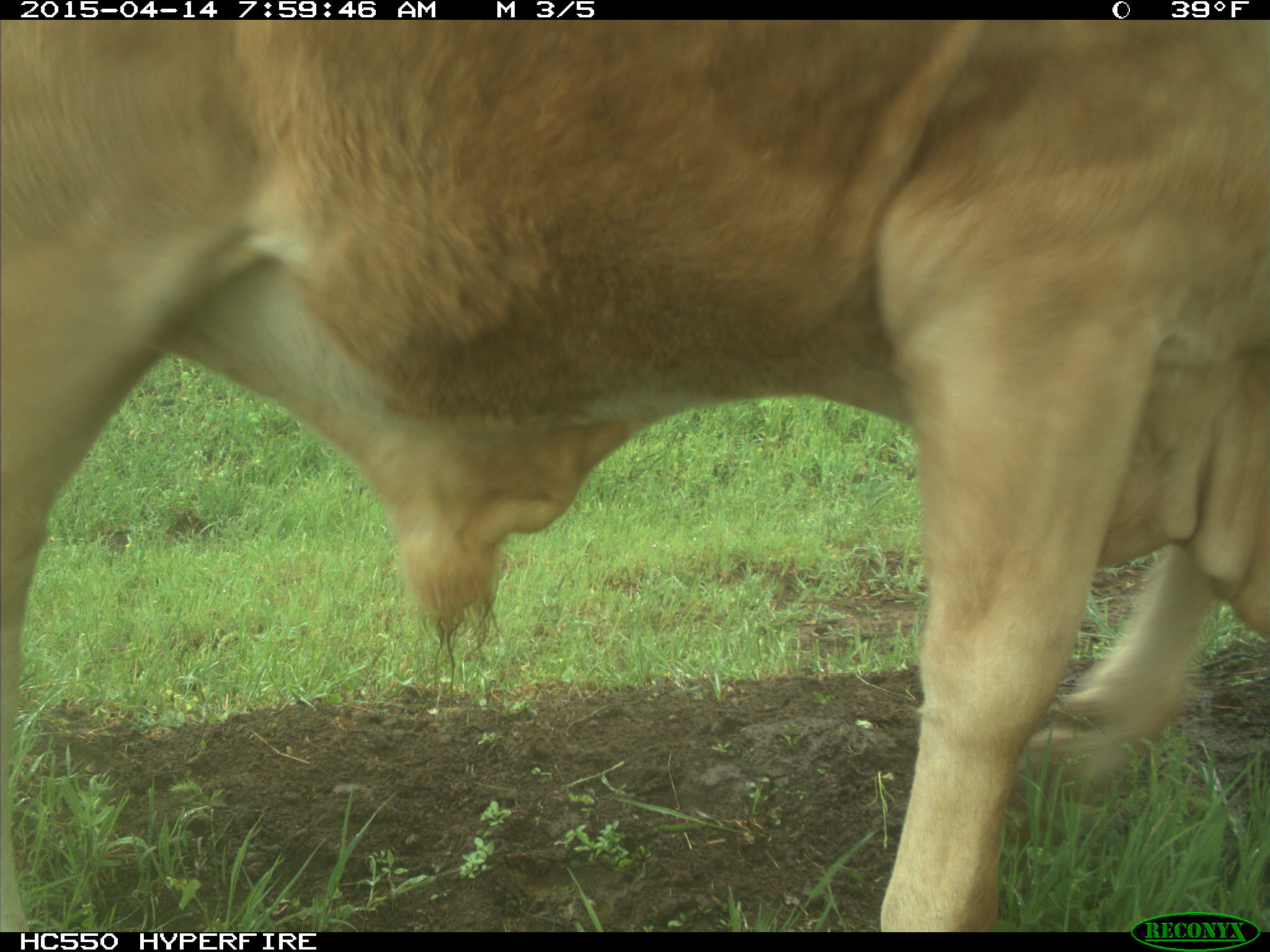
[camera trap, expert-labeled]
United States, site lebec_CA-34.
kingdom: Animalia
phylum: Chordata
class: Mammalia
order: Artiodactyla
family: Bovidae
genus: Bos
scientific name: Bos taurus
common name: domestic cow